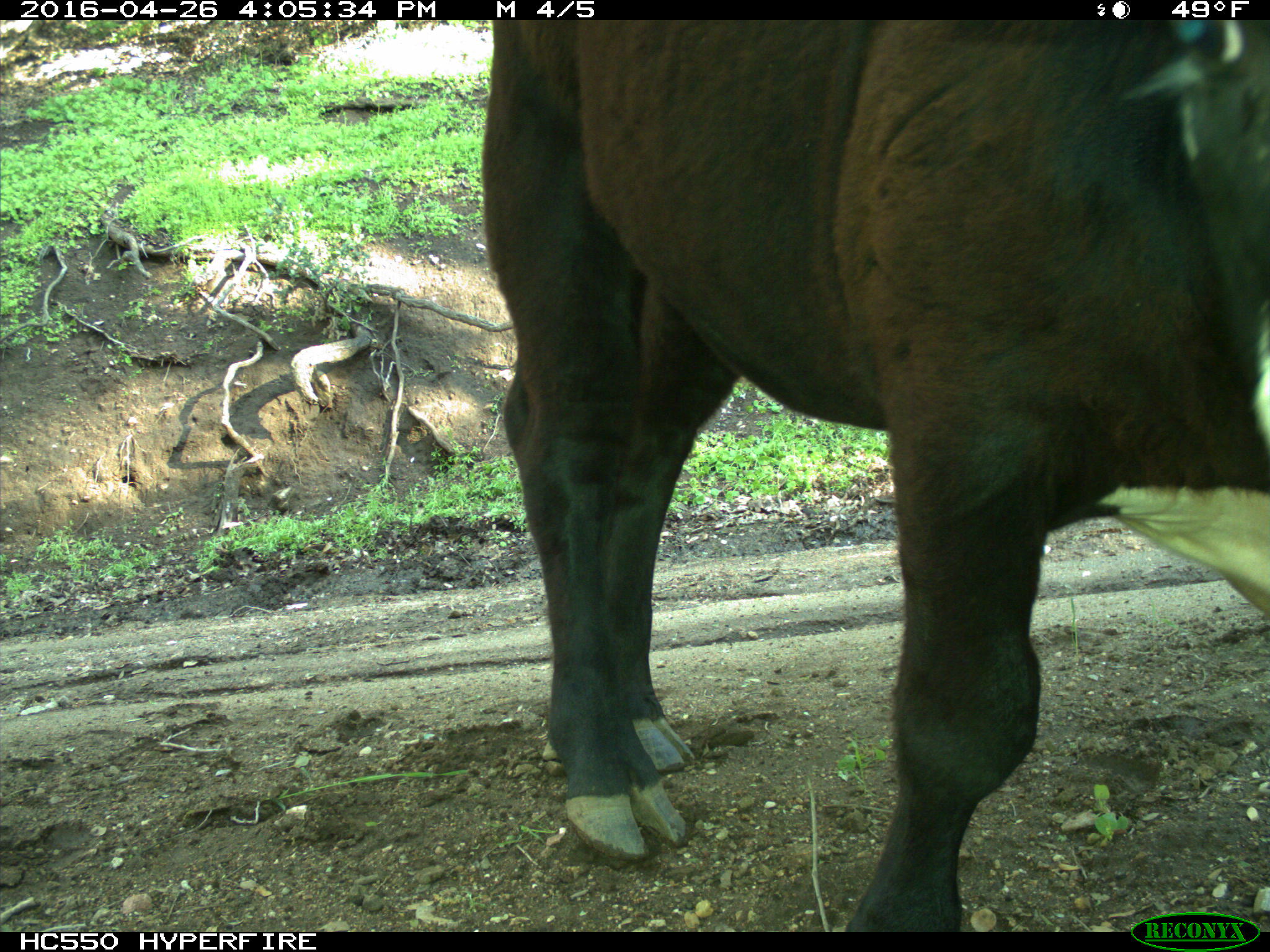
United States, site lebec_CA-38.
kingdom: Animalia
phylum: Chordata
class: Mammalia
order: Artiodactyla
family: Bovidae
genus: Bos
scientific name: Bos taurus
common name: domestic cow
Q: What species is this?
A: Bos taurus (domestic cow).